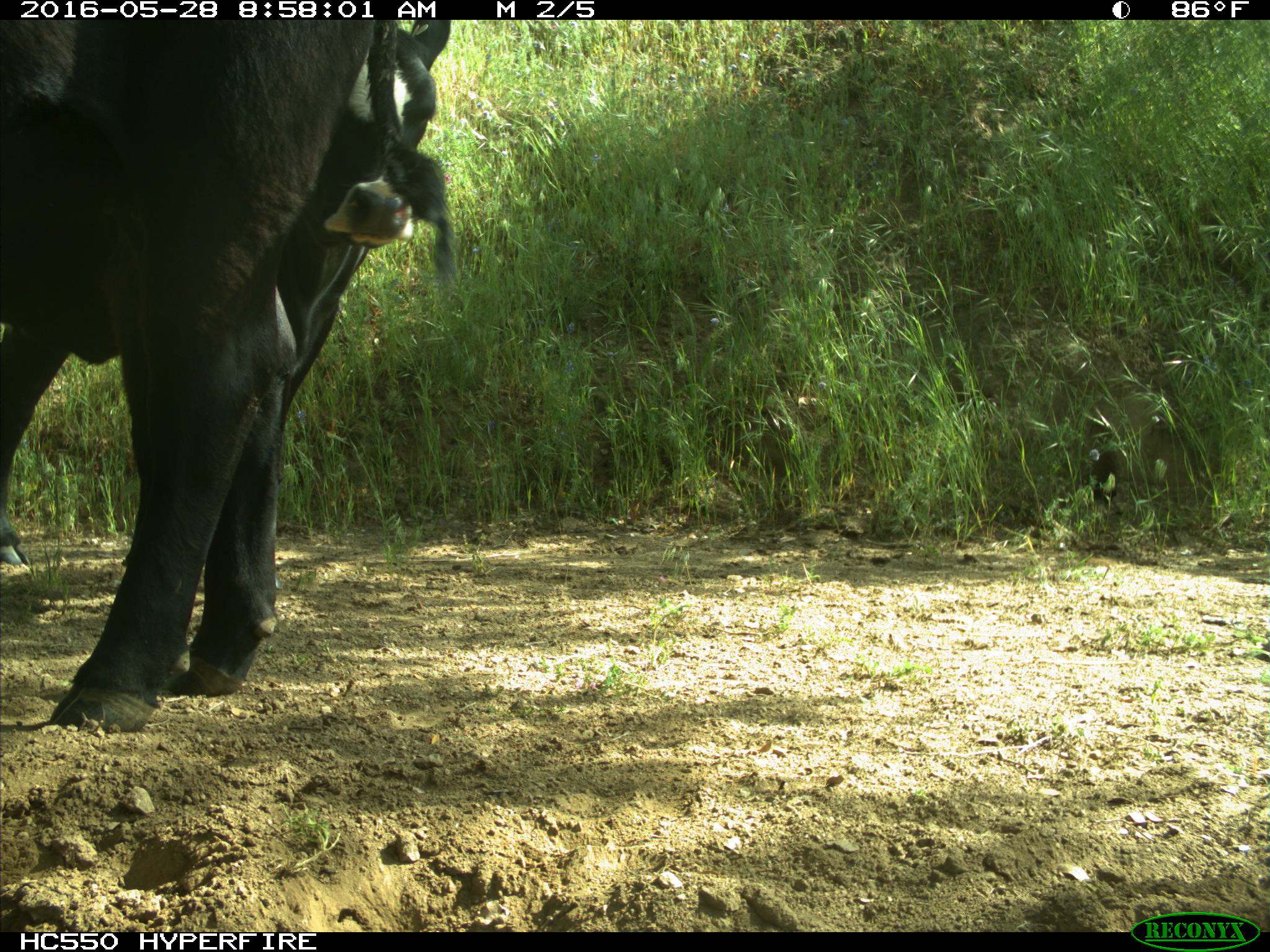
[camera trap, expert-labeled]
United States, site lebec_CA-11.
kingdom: Animalia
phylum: Chordata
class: Mammalia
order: Artiodactyla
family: Bovidae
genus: Bos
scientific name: Bos taurus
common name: domestic cow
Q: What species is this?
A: Bos taurus (domestic cow).